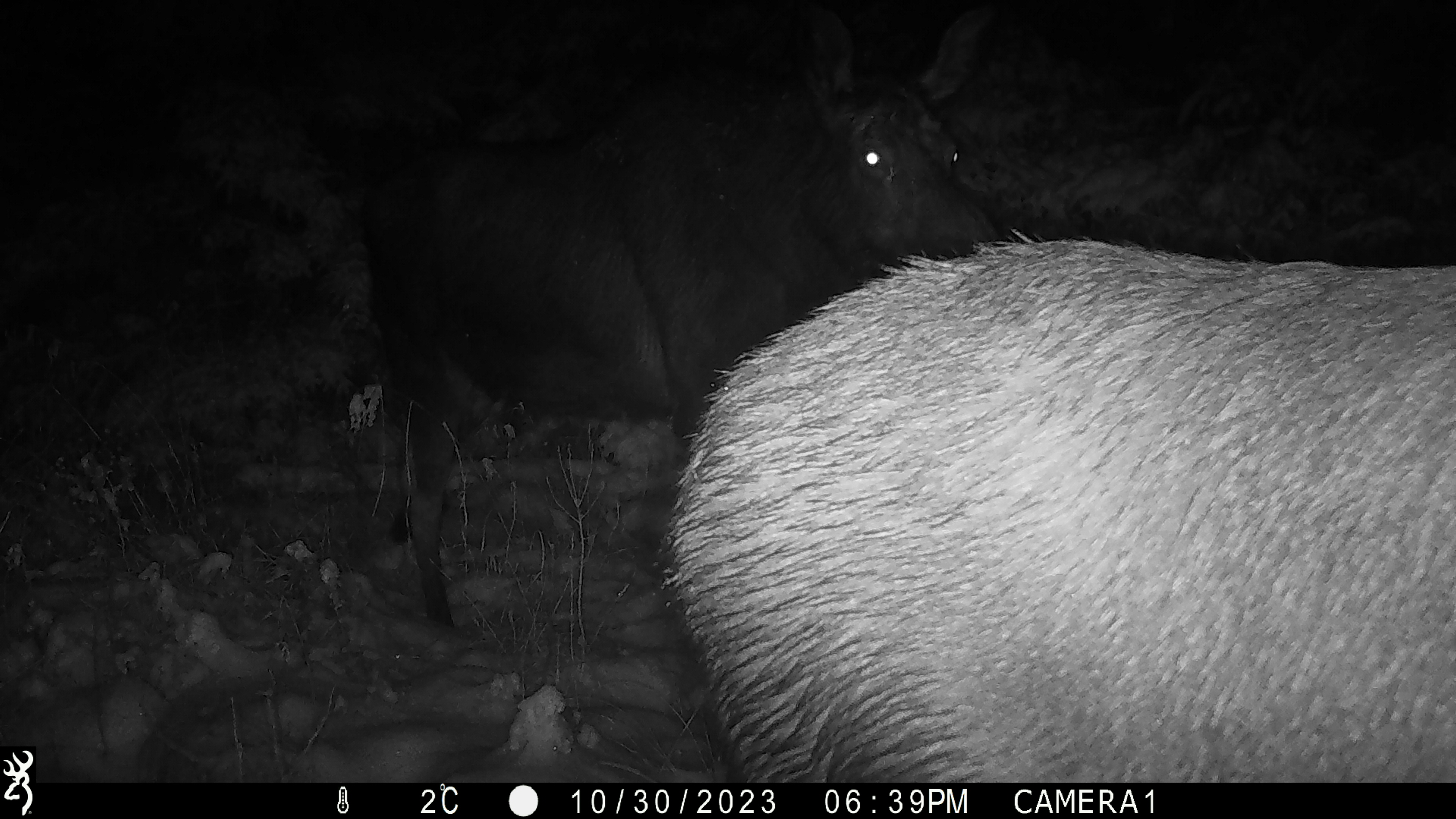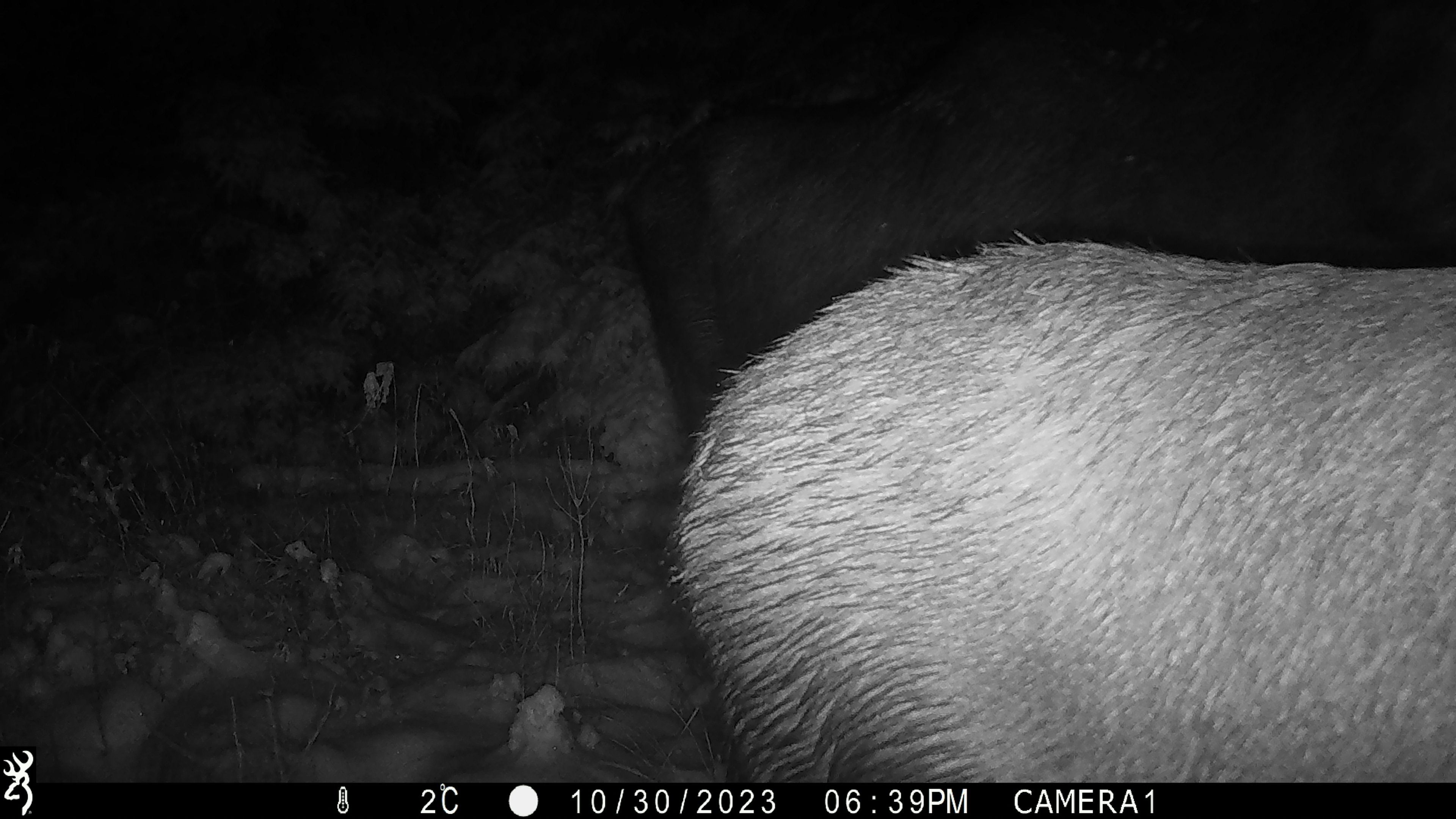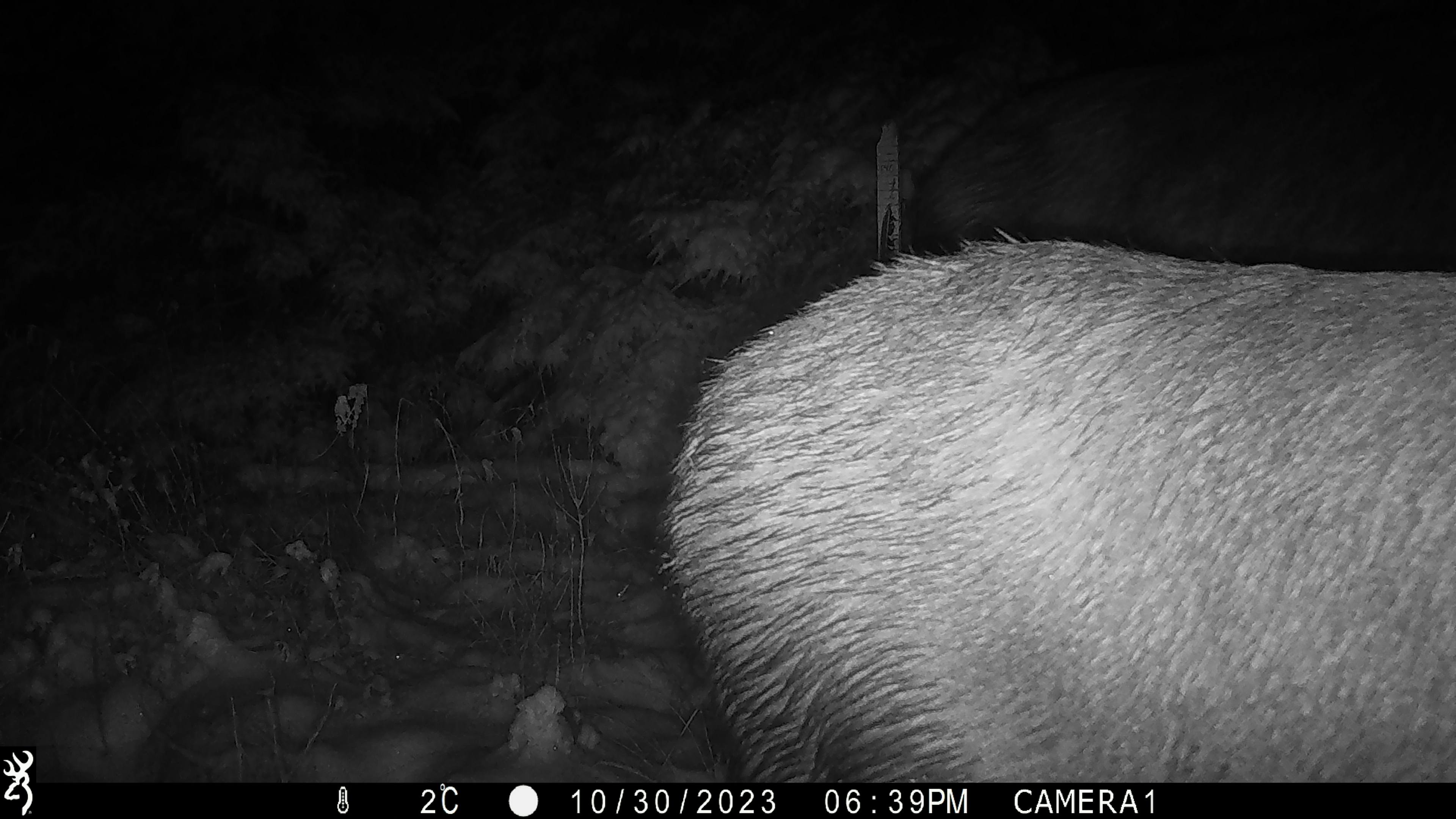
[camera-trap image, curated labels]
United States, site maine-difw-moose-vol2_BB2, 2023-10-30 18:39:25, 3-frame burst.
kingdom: Animalia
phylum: Chordata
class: Mammalia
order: Artiodactyla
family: Cervidae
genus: Alces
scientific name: Alces alces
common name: moose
Moose (Alces alces).